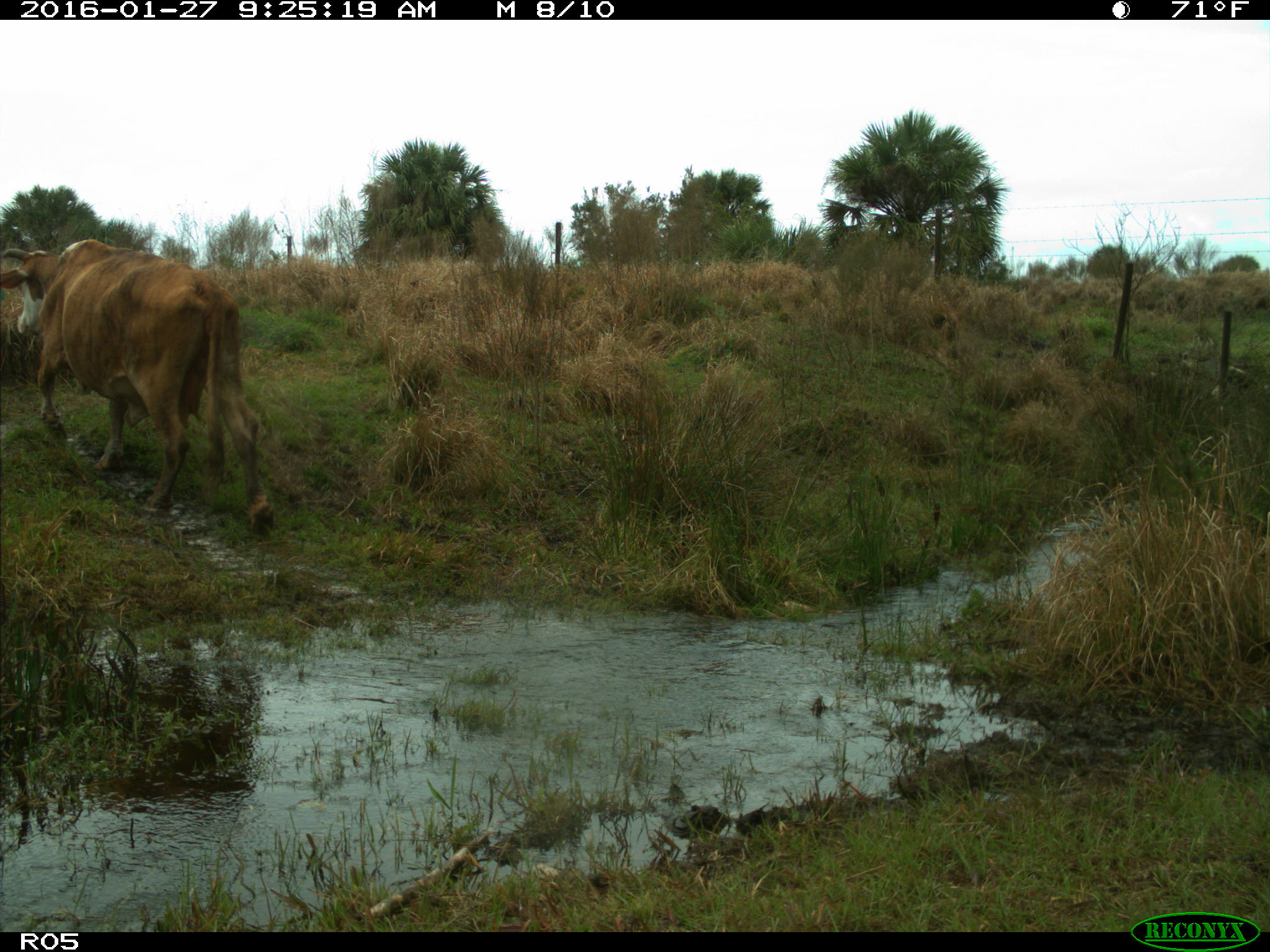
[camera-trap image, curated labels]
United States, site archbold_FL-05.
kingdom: Animalia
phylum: Chordata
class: Mammalia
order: Artiodactyla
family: Bovidae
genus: Bos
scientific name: Bos taurus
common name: domestic cow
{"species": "Bos taurus (domestic cow)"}